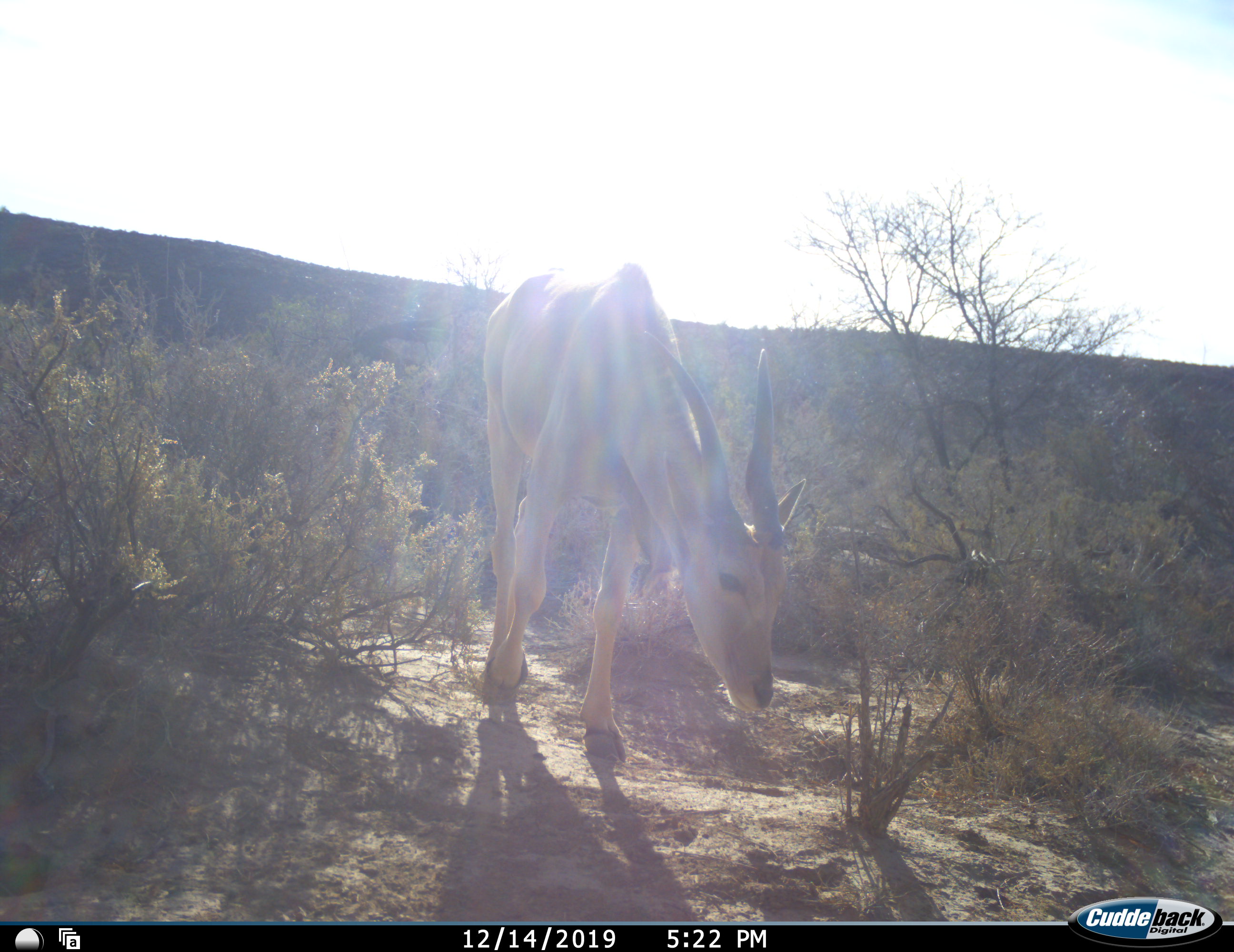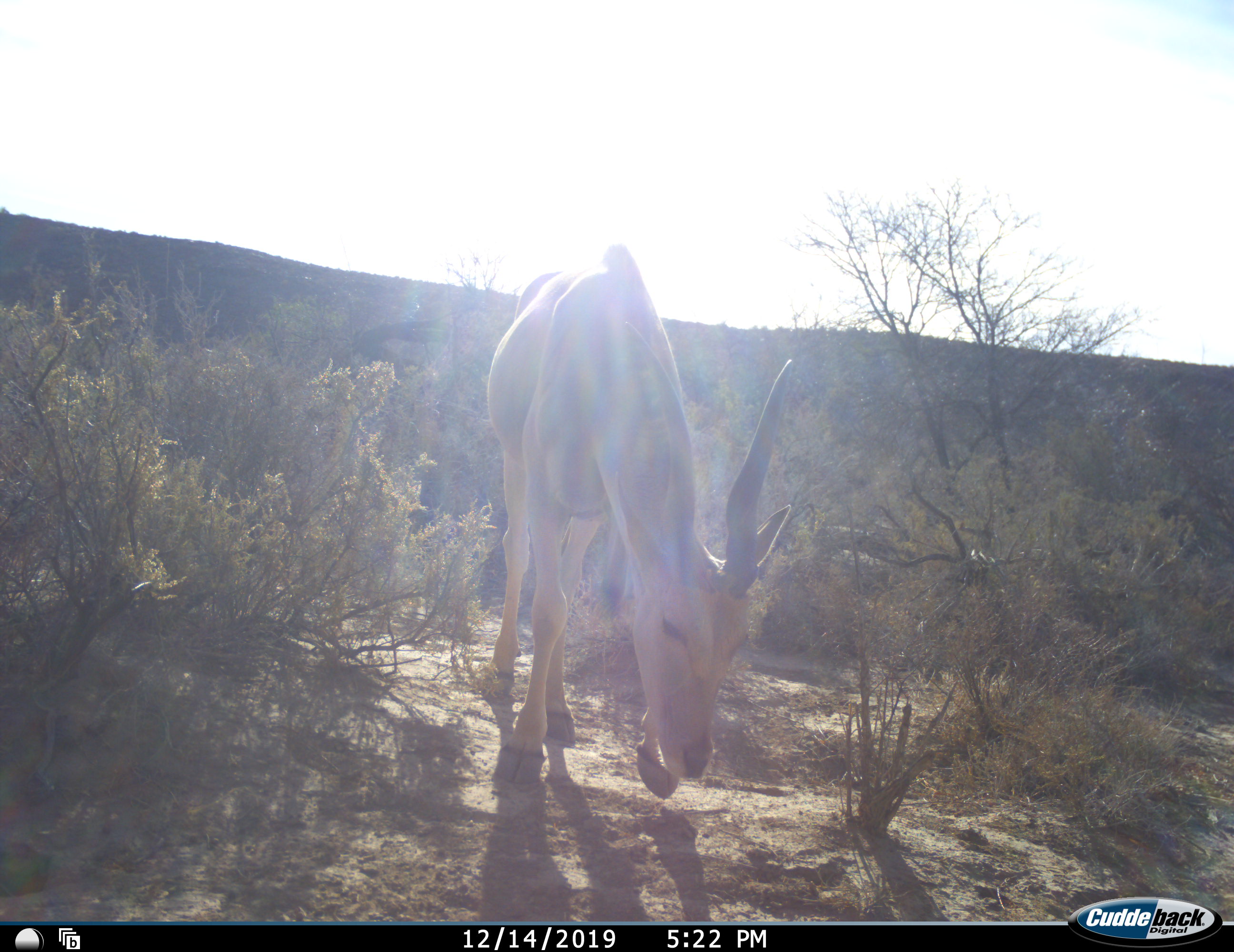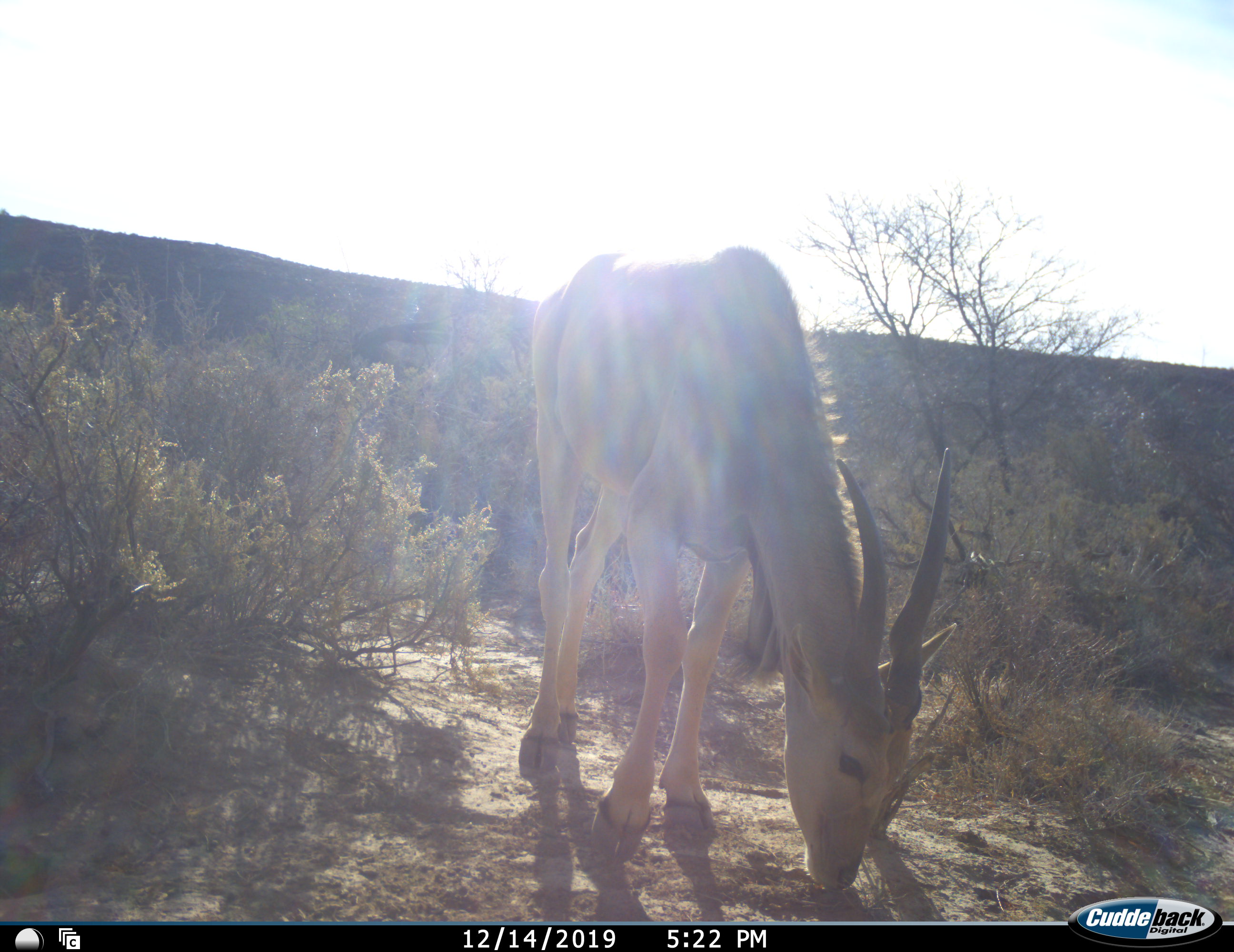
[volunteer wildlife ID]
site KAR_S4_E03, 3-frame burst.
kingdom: Animalia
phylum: Chordata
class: Mammalia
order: Artiodactyla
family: Bovidae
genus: Tragelaphus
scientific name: Tragelaphus oryx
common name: eland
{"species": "eland (Tragelaphus oryx)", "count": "1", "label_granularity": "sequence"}